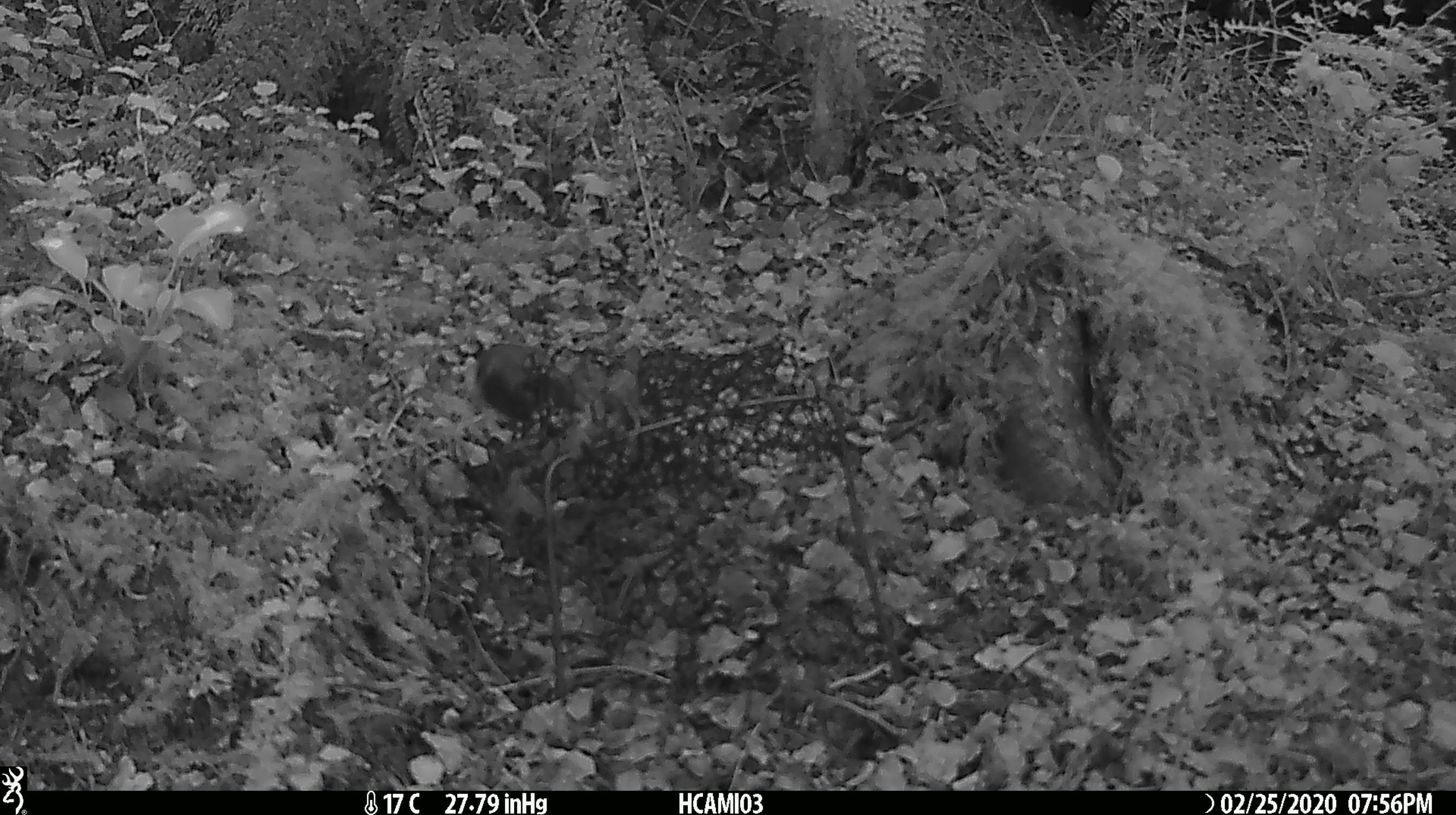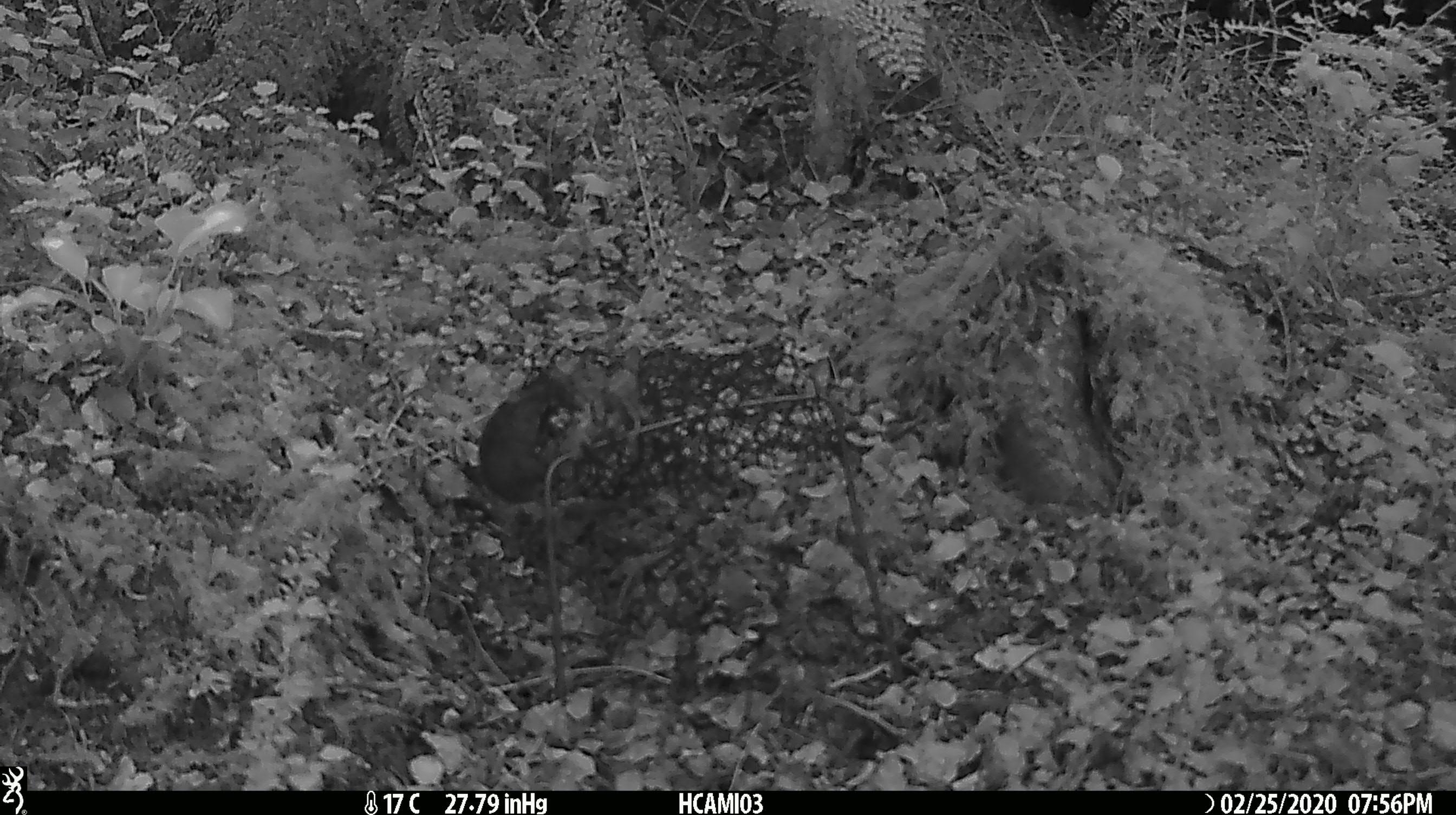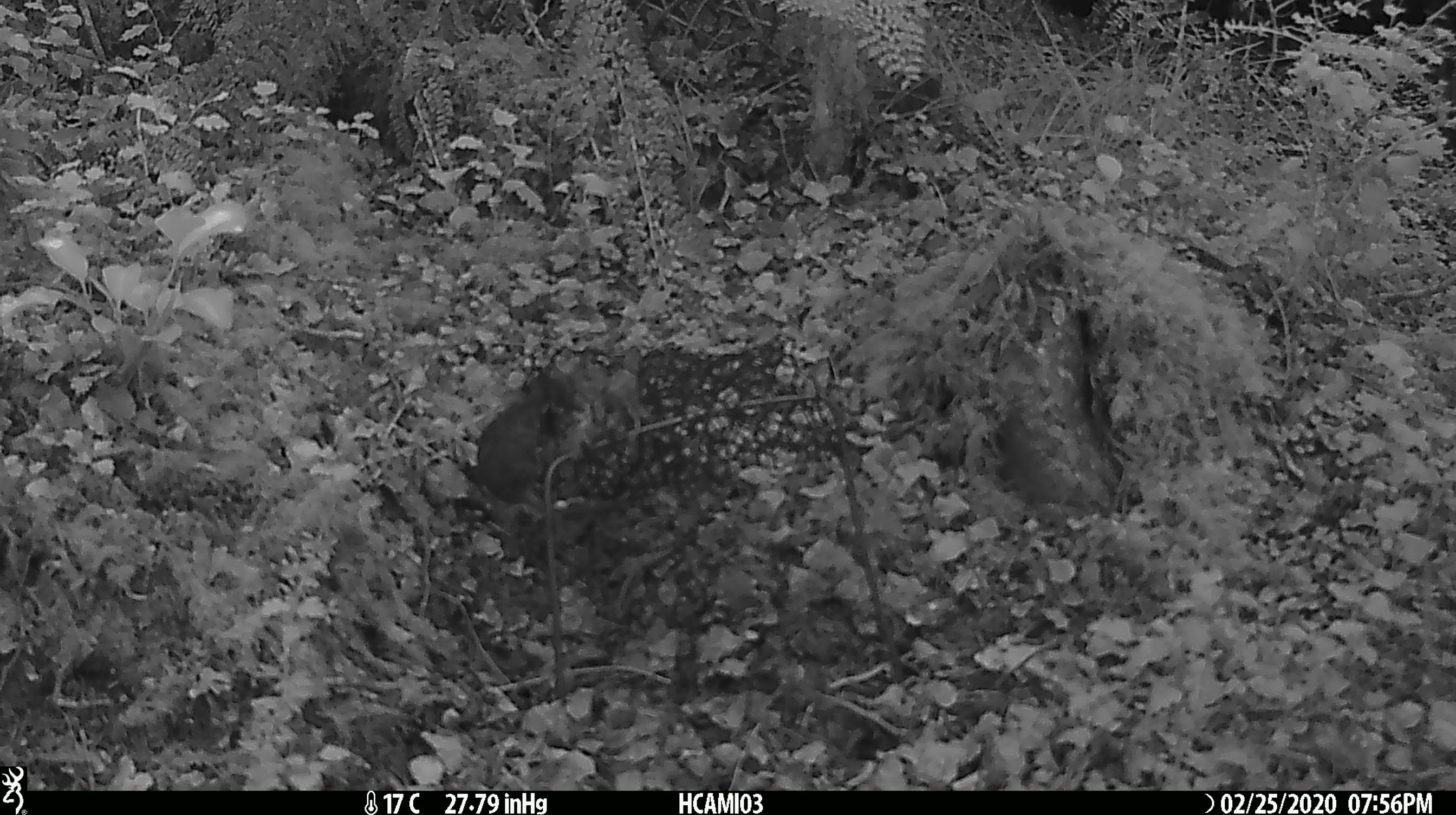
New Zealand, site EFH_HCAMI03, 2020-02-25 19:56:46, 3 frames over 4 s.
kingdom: Animalia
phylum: Chordata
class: Mammalia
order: Rodentia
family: Muridae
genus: Mus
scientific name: Mus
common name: mouse